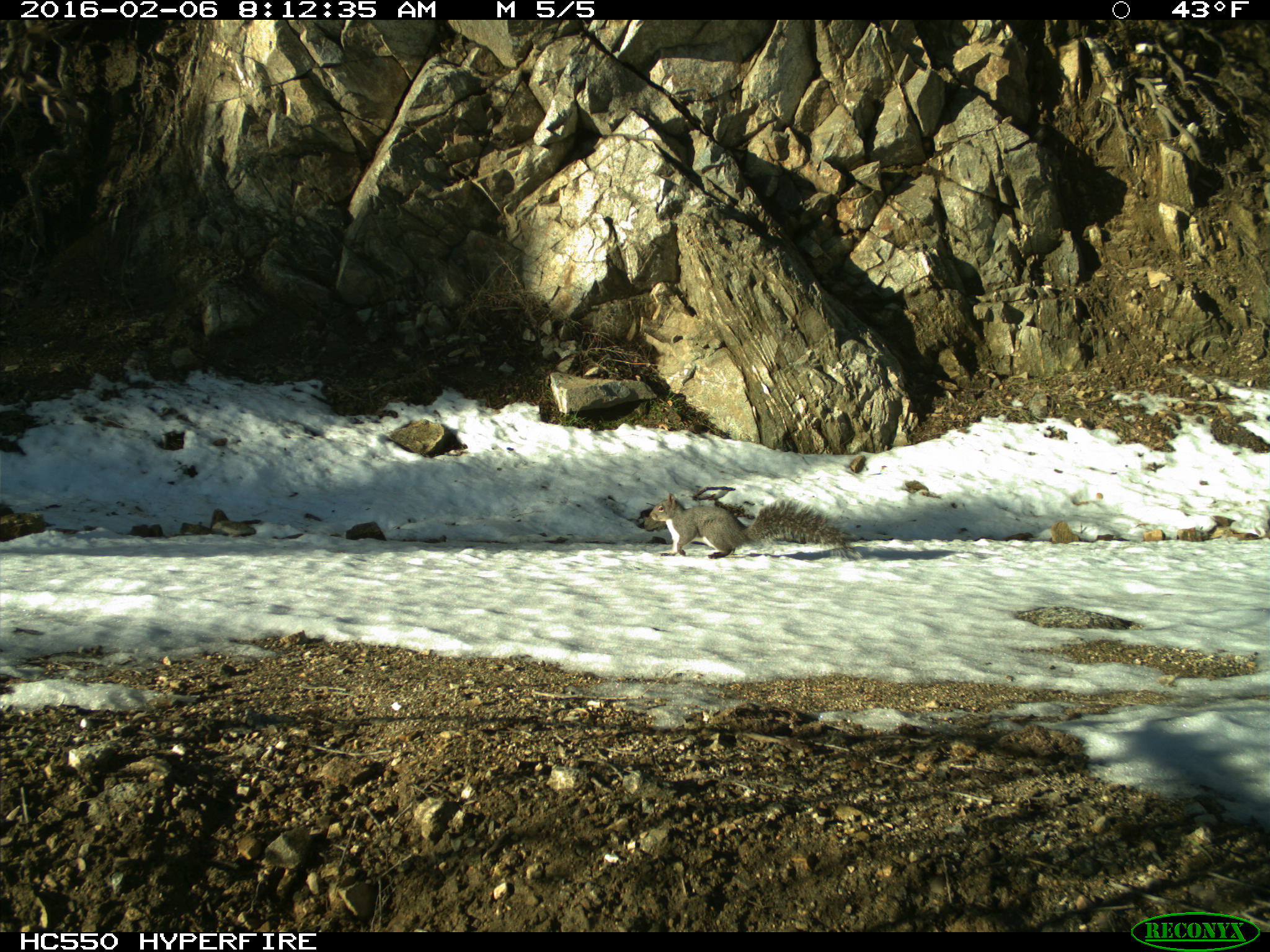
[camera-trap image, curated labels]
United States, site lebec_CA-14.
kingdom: Animalia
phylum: Chordata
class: Mammalia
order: Rodentia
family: Sciuridae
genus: Sciurus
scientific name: Sciurus carolinensis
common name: eastern gray squirrel